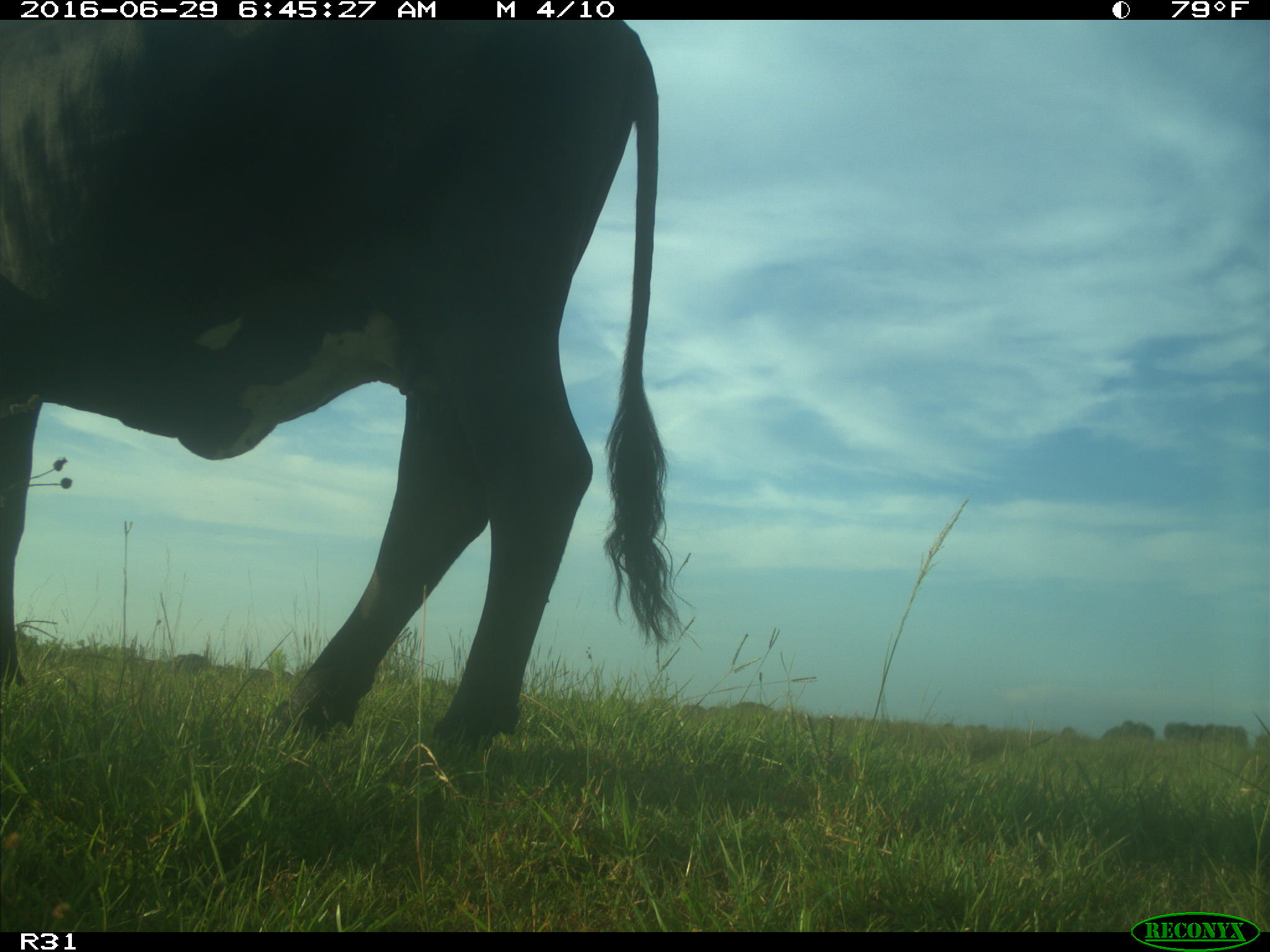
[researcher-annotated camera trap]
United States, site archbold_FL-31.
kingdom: Animalia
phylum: Chordata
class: Mammalia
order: Artiodactyla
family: Bovidae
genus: Bos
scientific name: Bos taurus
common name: domestic cow